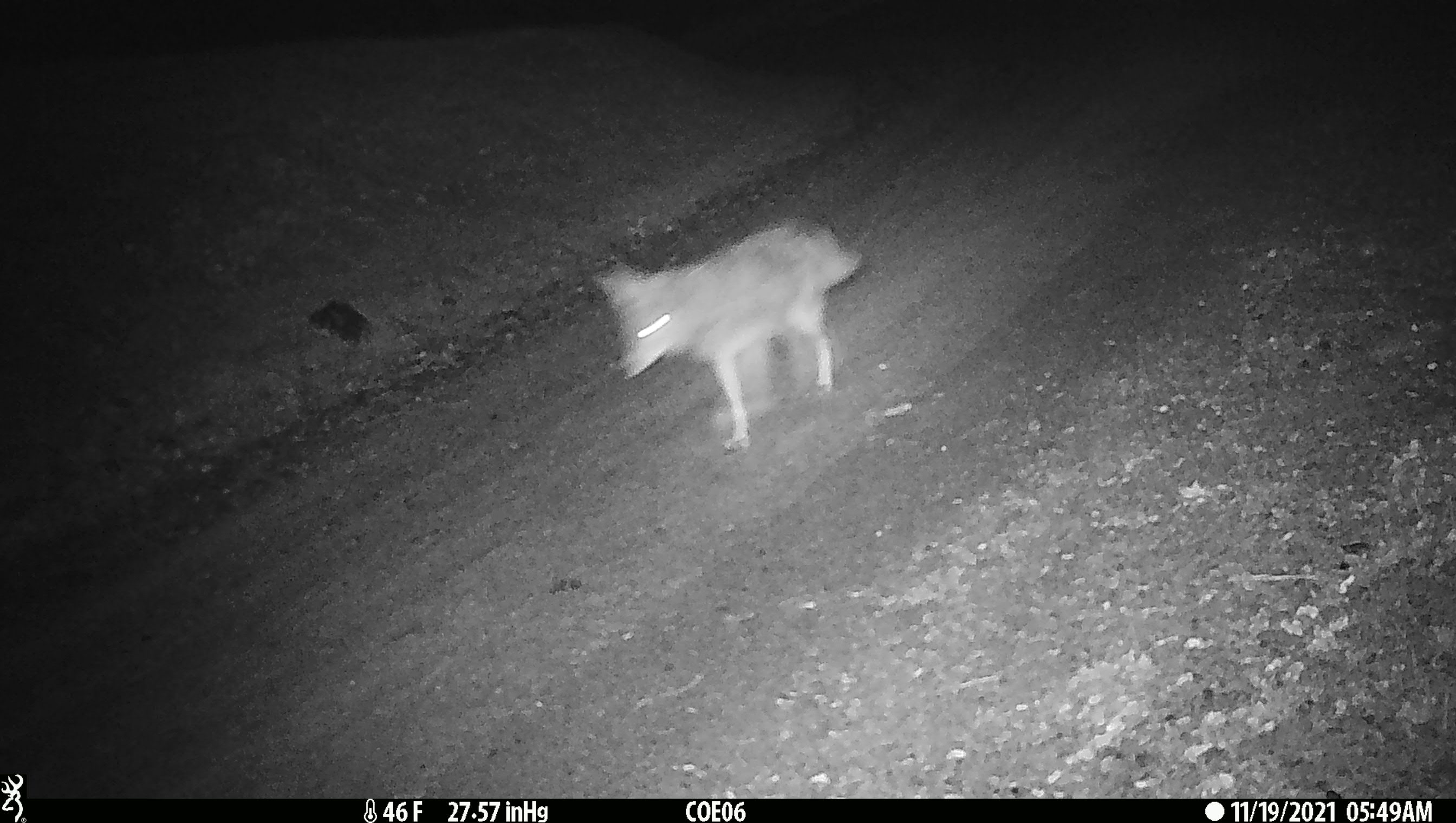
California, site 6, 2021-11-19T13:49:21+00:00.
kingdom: Animalia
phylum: Chordata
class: Mammalia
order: Carnivora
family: Canidae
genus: Canis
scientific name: Canis latrans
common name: coyote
Coyote (Canis latrans).